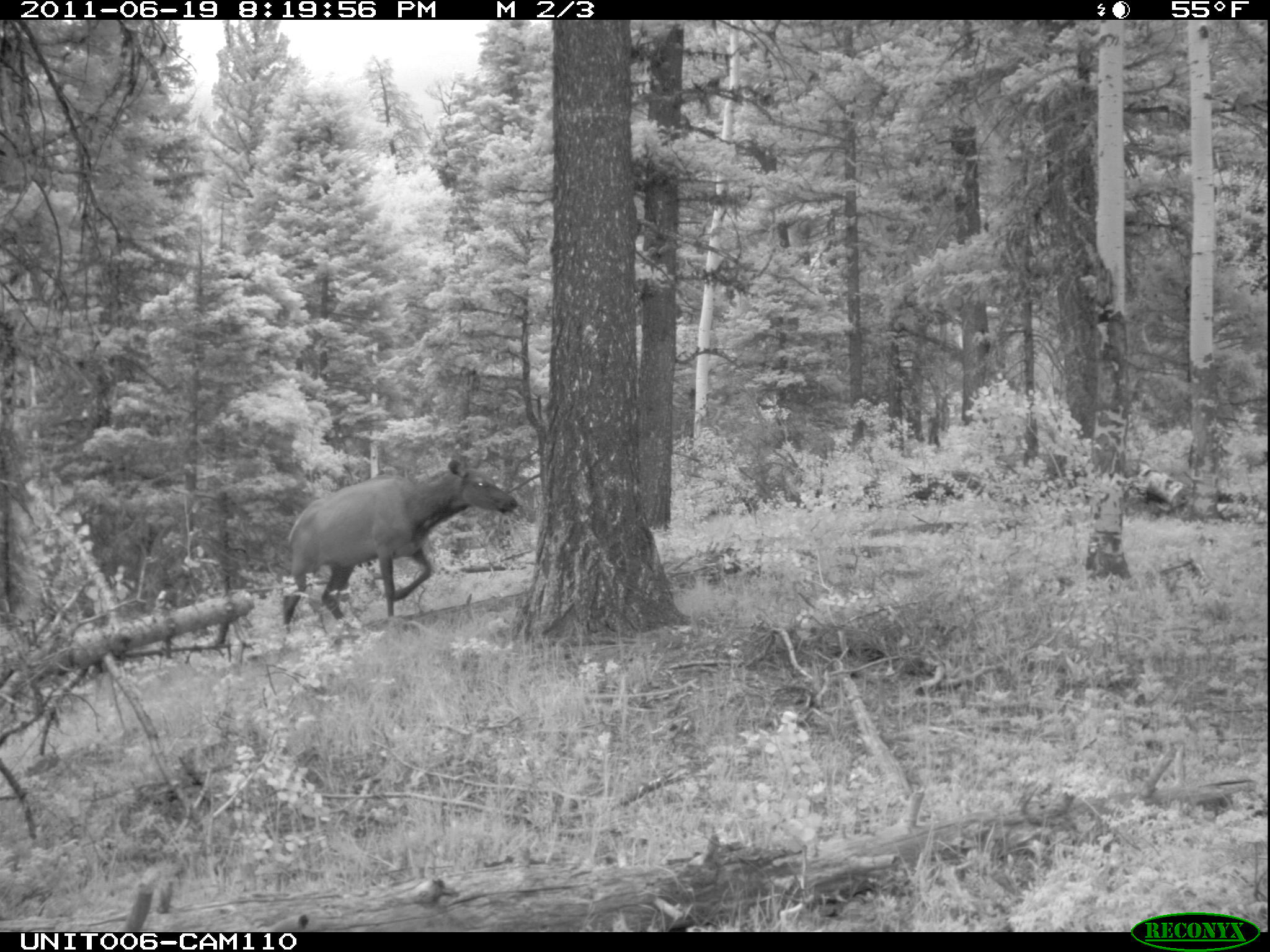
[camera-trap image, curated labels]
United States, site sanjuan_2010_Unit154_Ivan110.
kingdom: Animalia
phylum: Chordata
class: Mammalia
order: Artiodactyla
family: Cervidae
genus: Cervus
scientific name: Cervus elaphus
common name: red deer